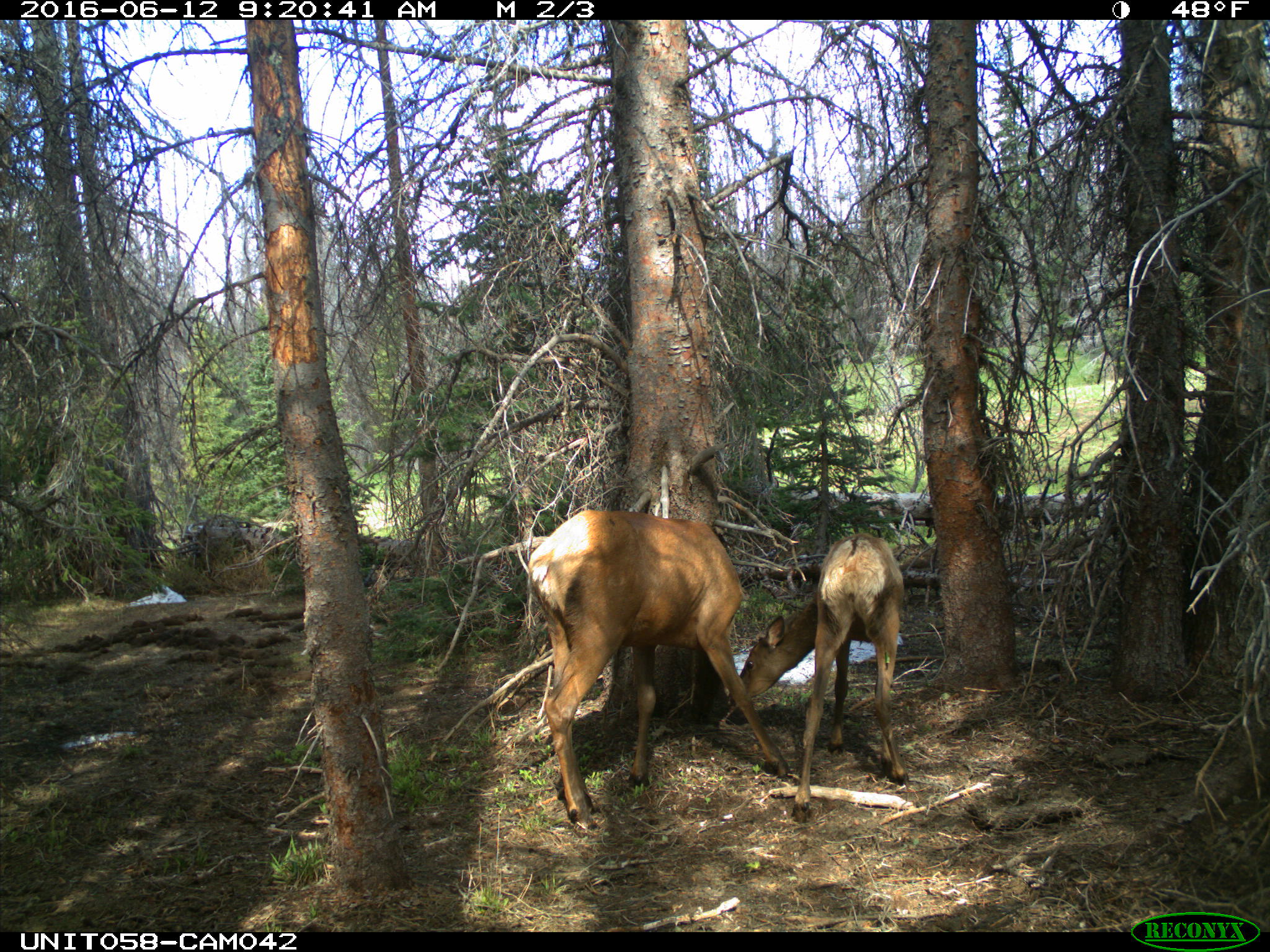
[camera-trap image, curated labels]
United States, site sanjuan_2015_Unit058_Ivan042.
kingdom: Animalia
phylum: Chordata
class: Mammalia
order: Artiodactyla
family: Cervidae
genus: Cervus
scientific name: Cervus elaphus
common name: red deer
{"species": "Cervus elaphus (red deer)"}